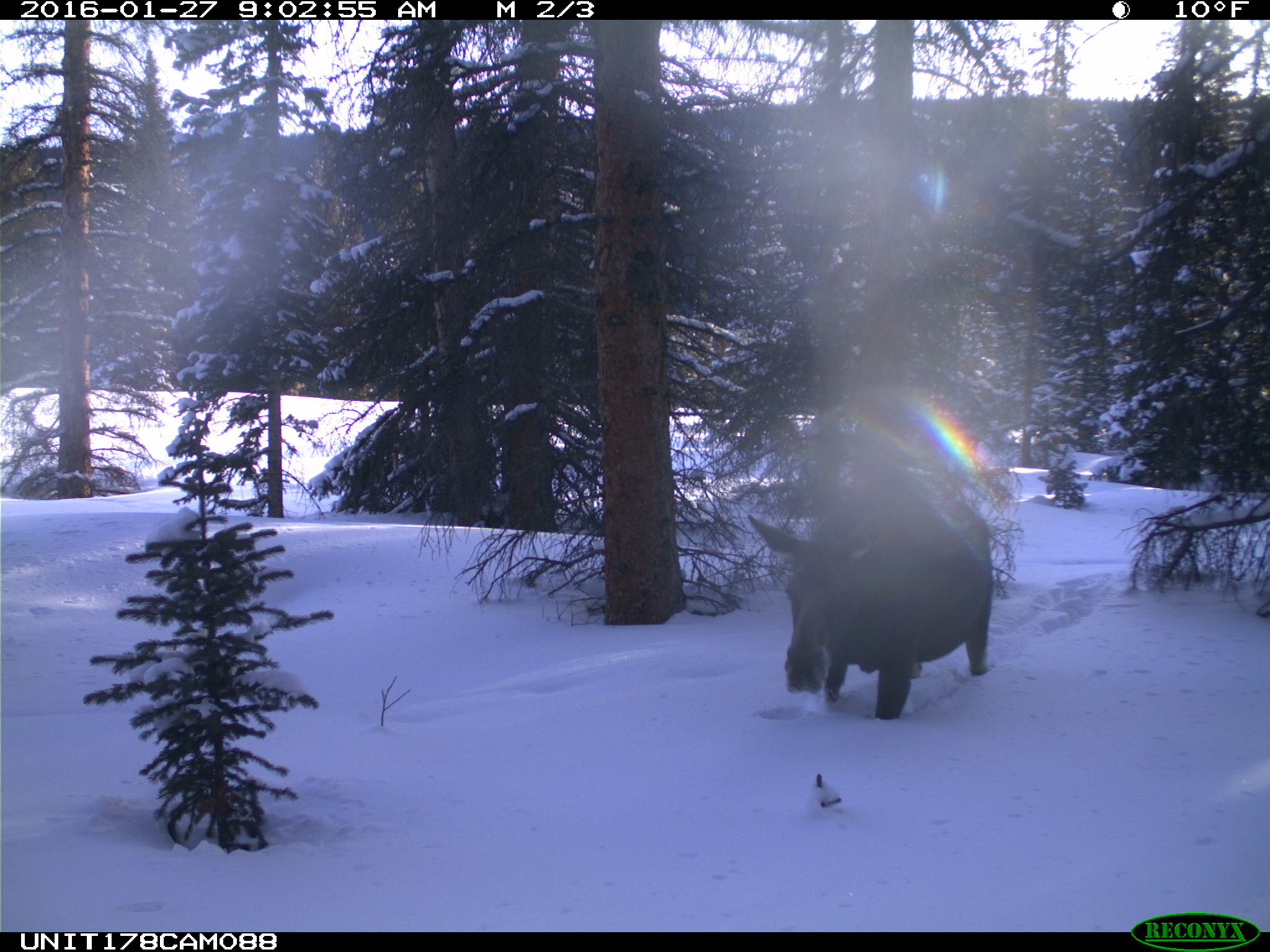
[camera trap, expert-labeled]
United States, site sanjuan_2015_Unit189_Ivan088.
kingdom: Animalia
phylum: Chordata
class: Mammalia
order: Artiodactyla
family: Cervidae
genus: Alces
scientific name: Alces alces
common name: moose